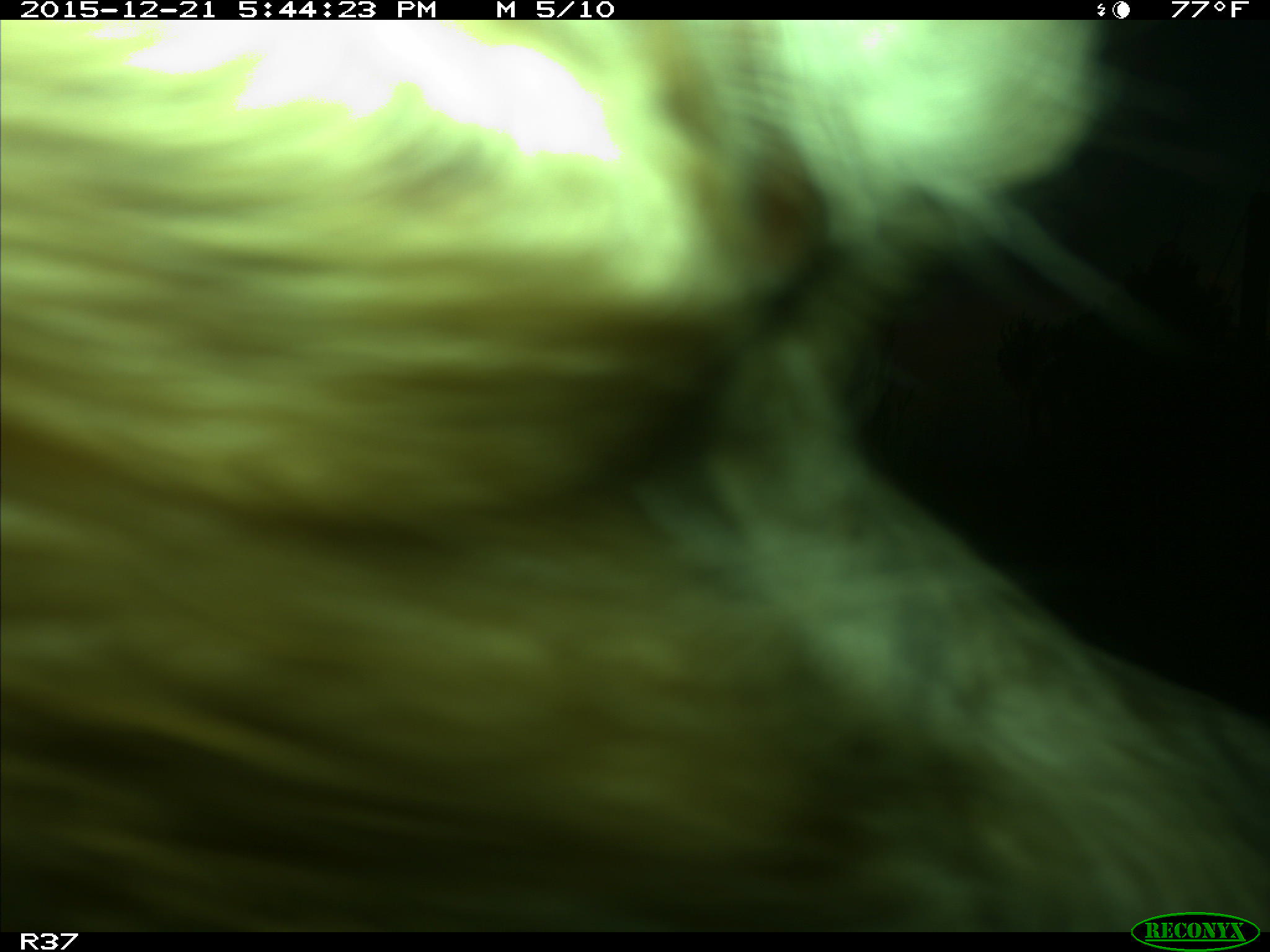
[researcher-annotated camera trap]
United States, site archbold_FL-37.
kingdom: Animalia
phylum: Chordata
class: Mammalia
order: Artiodactyla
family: Bovidae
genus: Bos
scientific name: Bos taurus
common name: domestic cow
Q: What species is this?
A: Bos taurus (domestic cow).